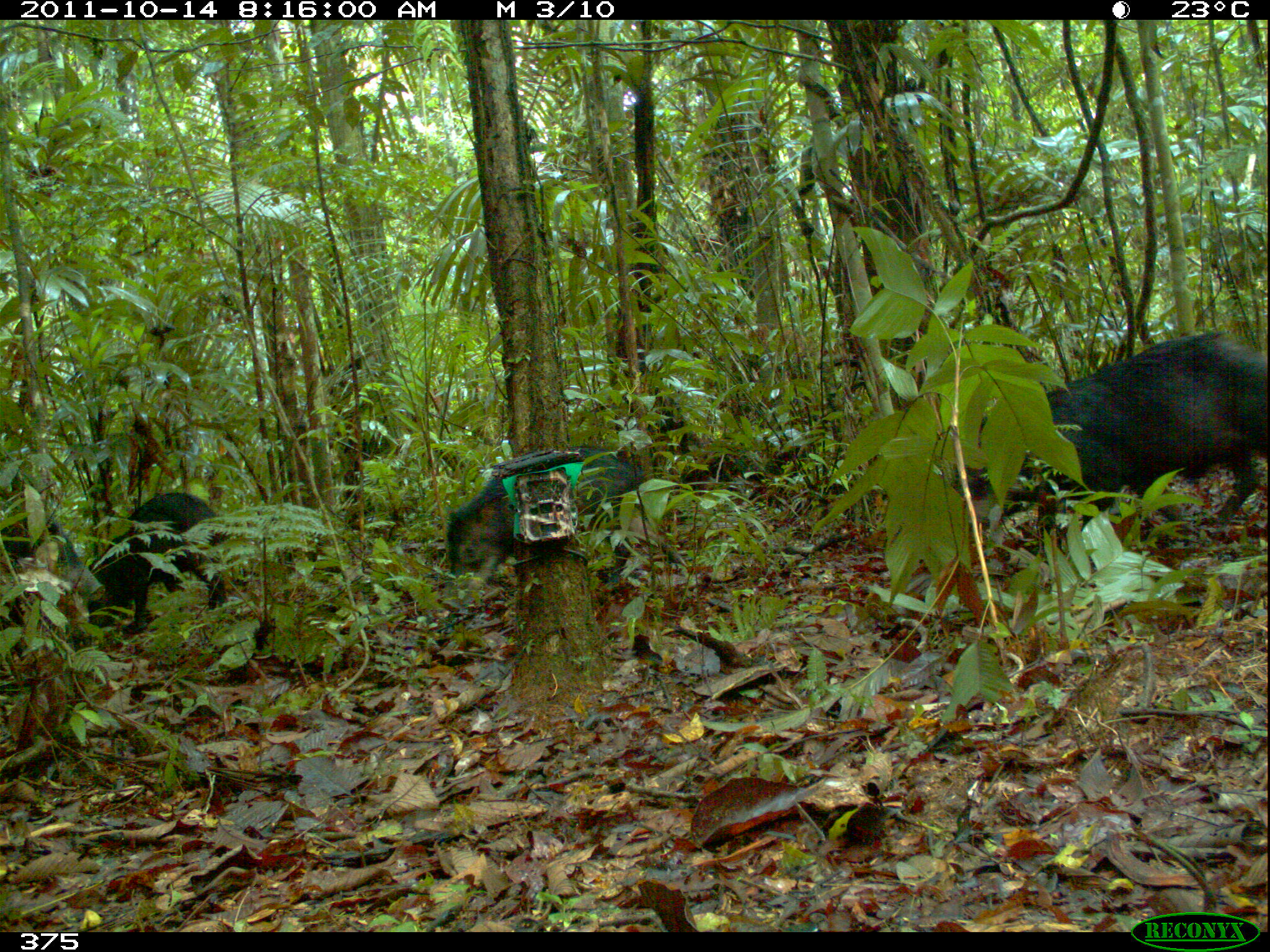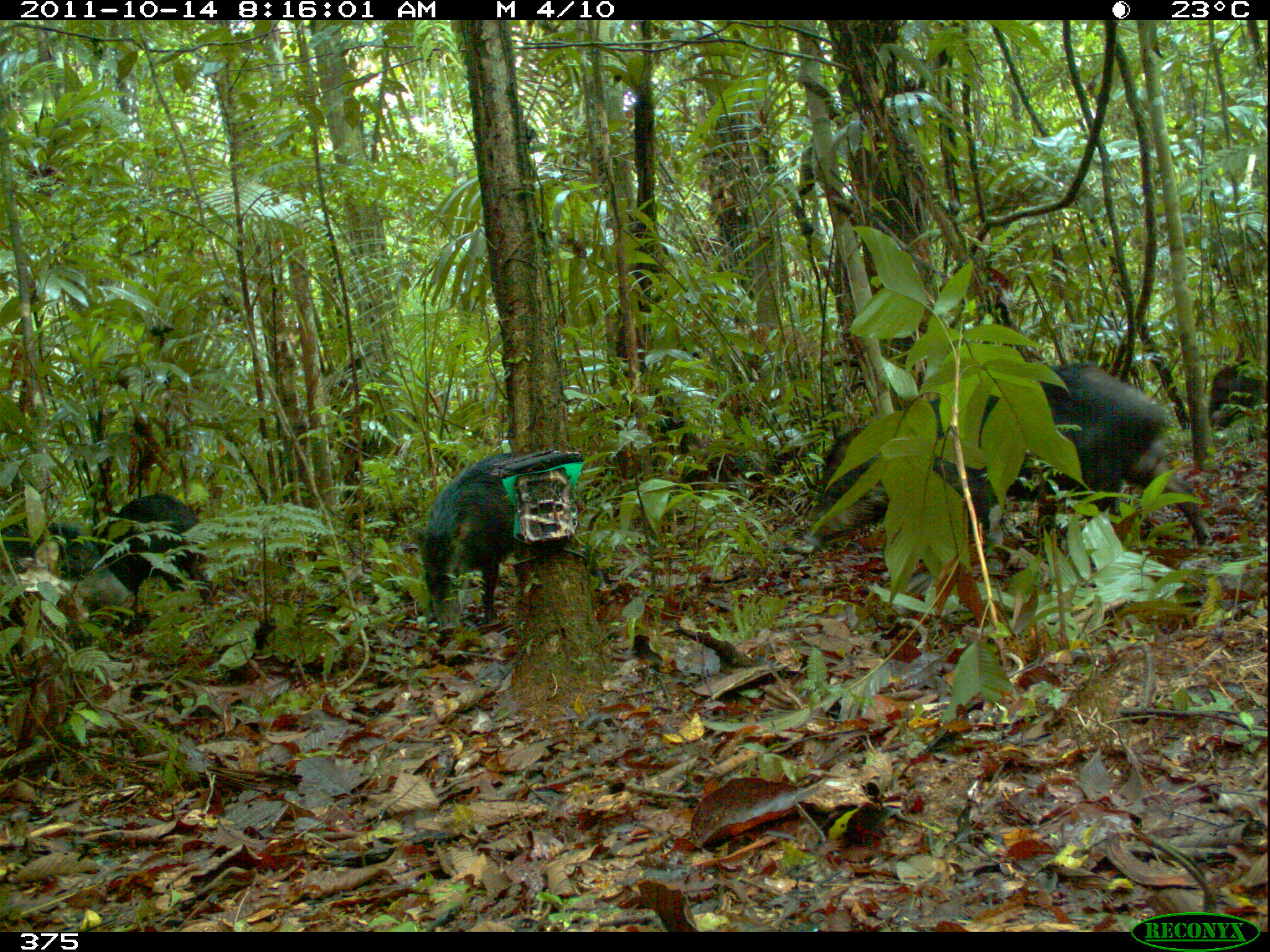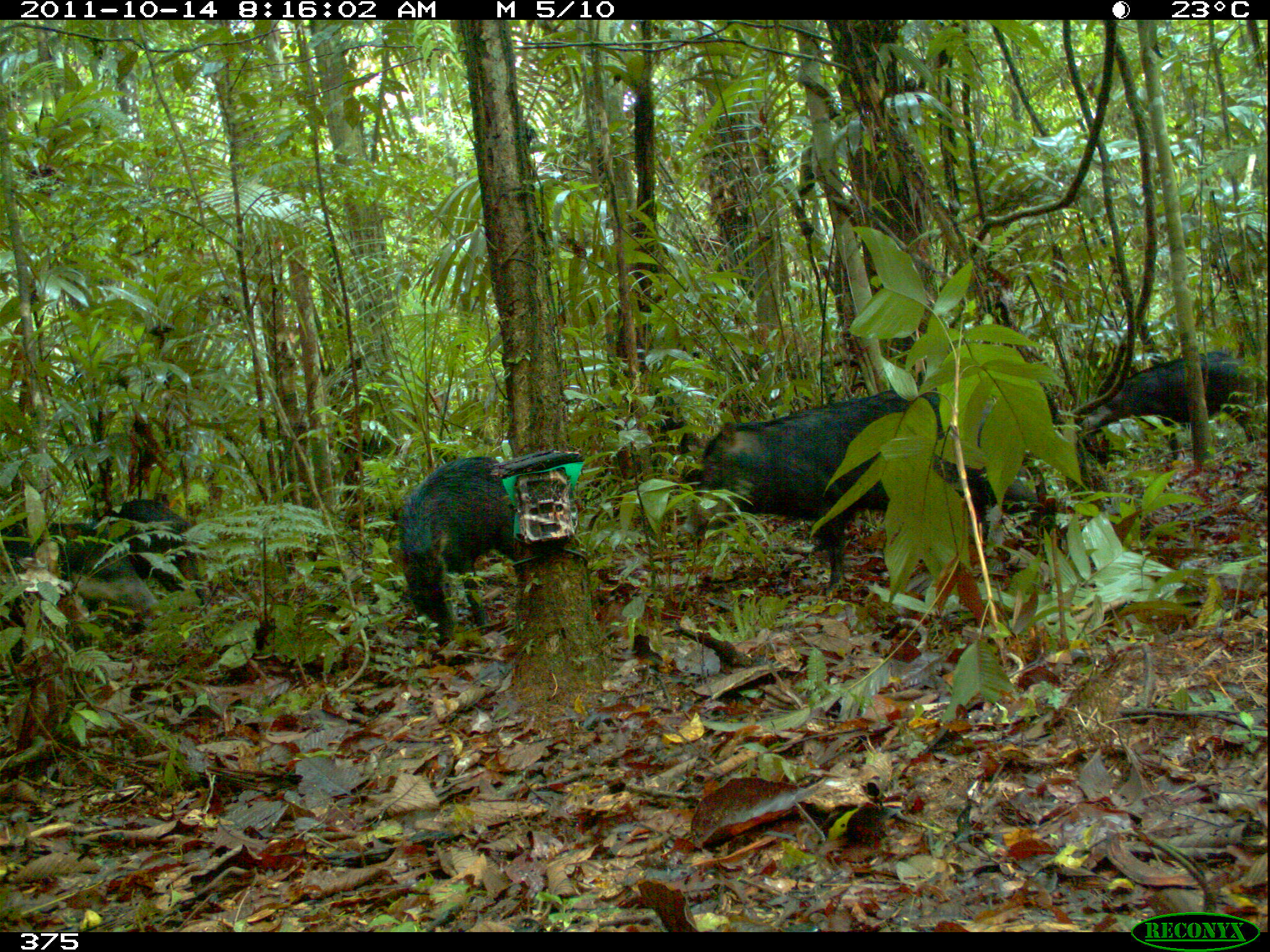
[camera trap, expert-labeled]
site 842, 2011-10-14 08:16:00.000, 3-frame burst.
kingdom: Animalia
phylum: Chordata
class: Mammalia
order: Artiodactyla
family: Tayassuidae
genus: Tayassu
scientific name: Tayassu pecari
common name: white-lipped peccary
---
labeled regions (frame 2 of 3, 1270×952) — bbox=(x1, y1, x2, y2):
tayassu pecari: bbox=(800, 362, 1215, 554); bbox=(408, 452, 517, 633); bbox=(95, 493, 215, 605); bbox=(0, 519, 136, 613); bbox=(1207, 359, 1270, 429)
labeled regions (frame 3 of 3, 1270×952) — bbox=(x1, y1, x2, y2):
tayassu pecari: bbox=(677, 384, 1045, 596); bbox=(398, 454, 591, 633); bbox=(1076, 350, 1268, 467); bbox=(1, 523, 161, 623); bbox=(85, 498, 200, 595)